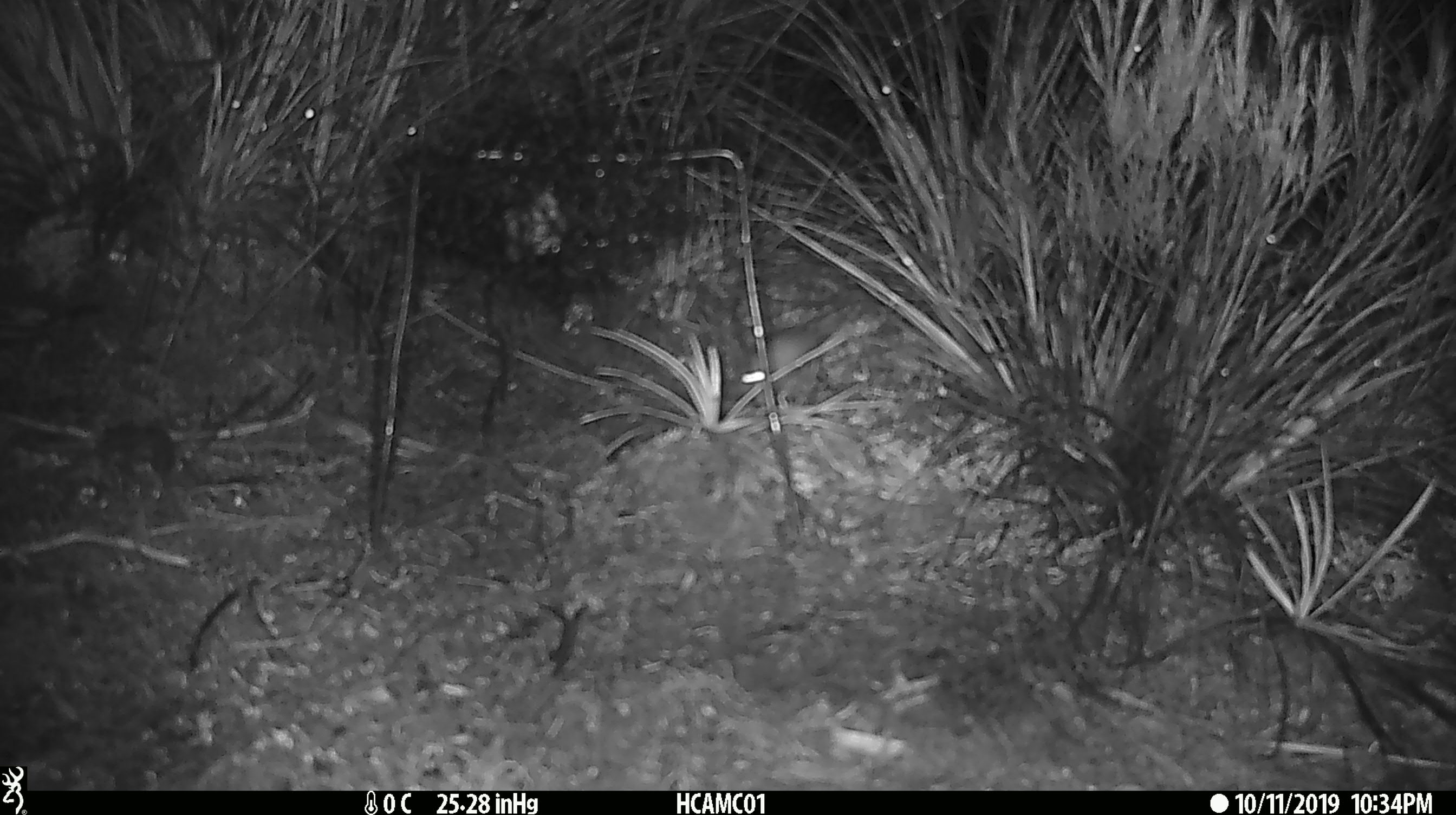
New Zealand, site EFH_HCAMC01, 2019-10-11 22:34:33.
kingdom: Animalia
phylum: Chordata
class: Mammalia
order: Rodentia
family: Muridae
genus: Mus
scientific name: Mus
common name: mouse